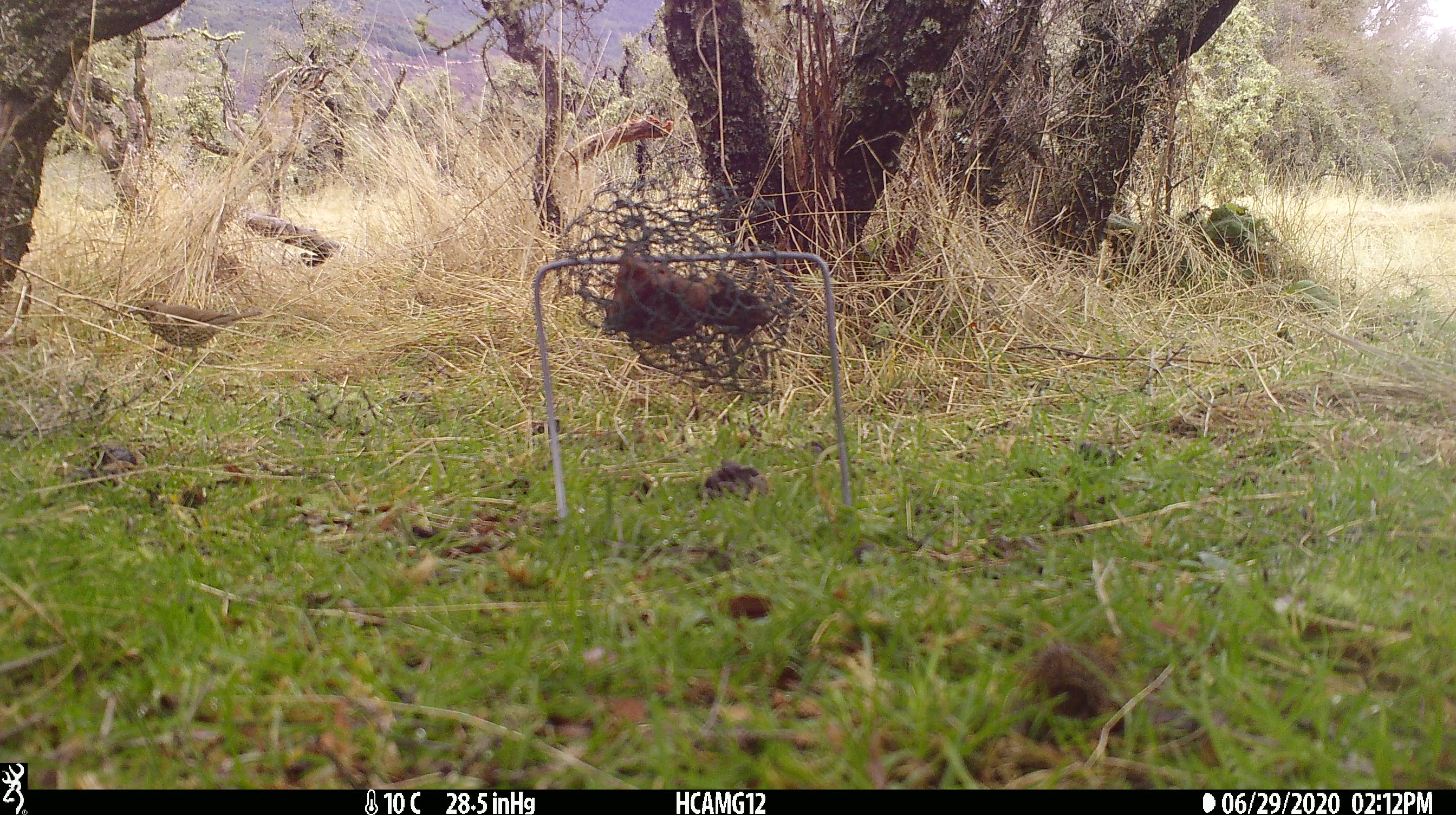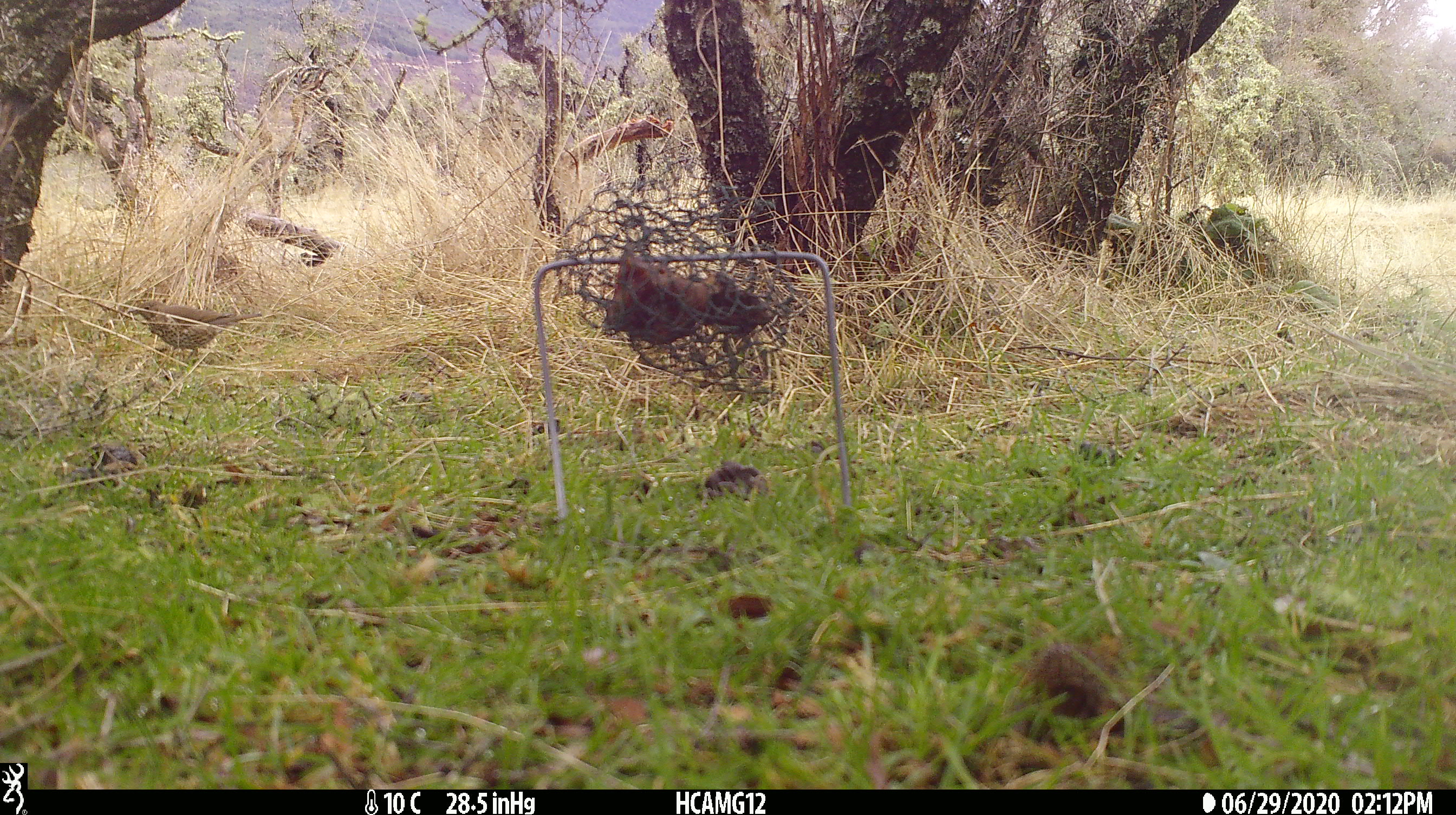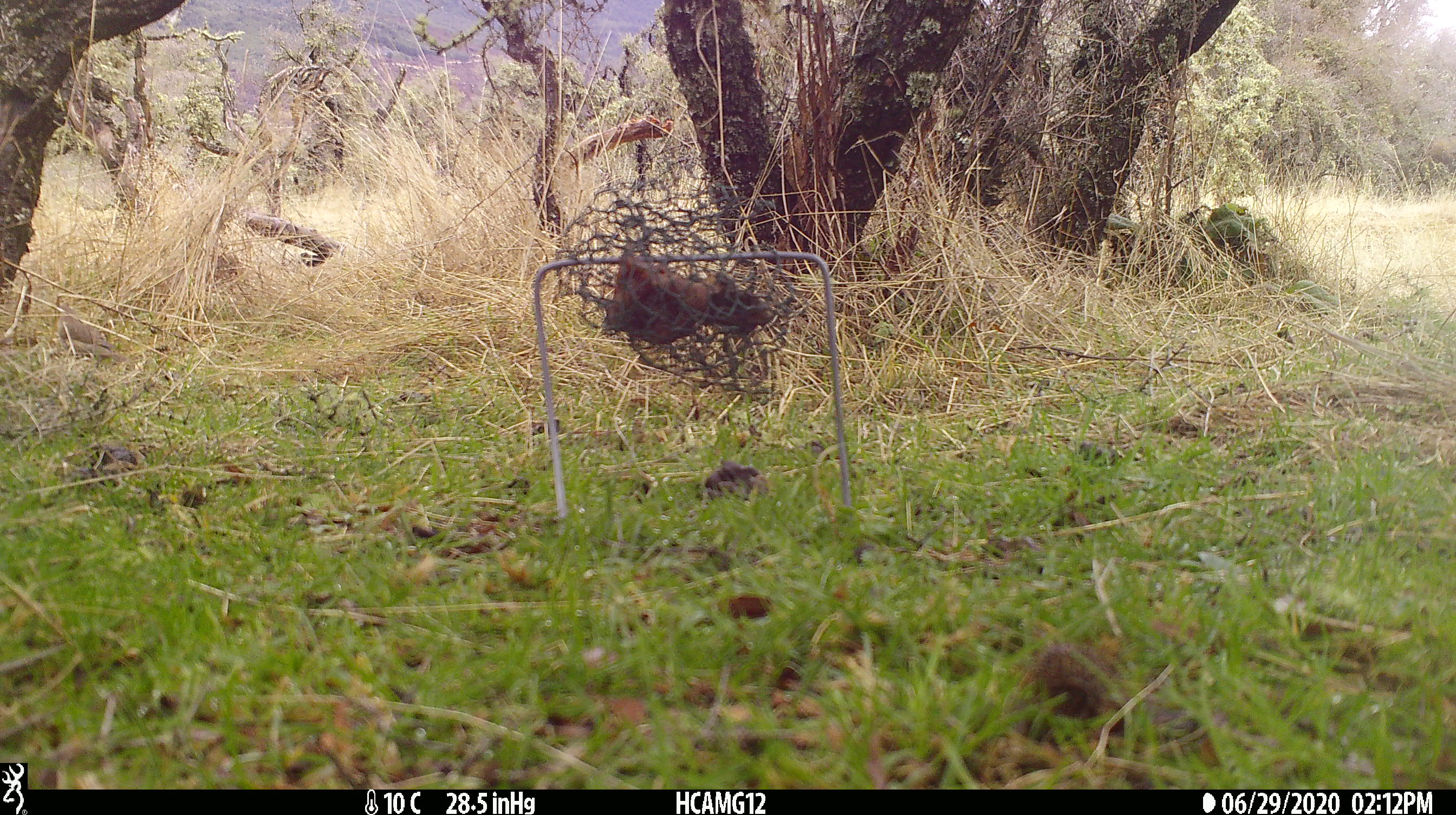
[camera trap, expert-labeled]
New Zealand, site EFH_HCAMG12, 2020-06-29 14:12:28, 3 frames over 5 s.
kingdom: Animalia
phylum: Chordata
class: Aves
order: Passeriformes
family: Turdidae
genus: Turdus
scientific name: Turdus philomelos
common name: song thrush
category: thrush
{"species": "thrush (song thrush) (Turdus philomelos)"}